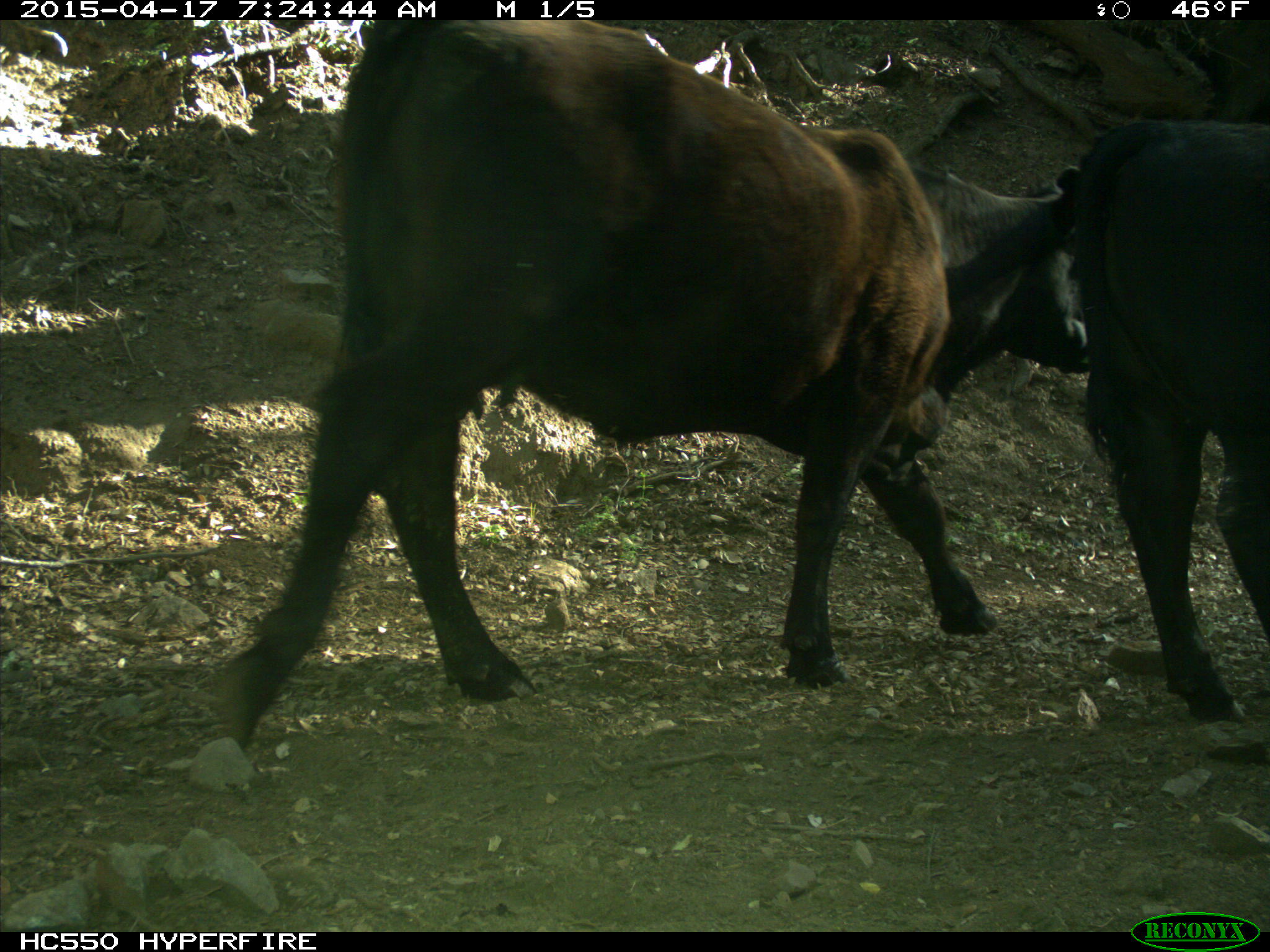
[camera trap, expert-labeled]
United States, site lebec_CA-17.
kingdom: Animalia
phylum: Chordata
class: Mammalia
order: Artiodactyla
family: Bovidae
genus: Bos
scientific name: Bos taurus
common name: domestic cow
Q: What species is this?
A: Bos taurus (domestic cow).